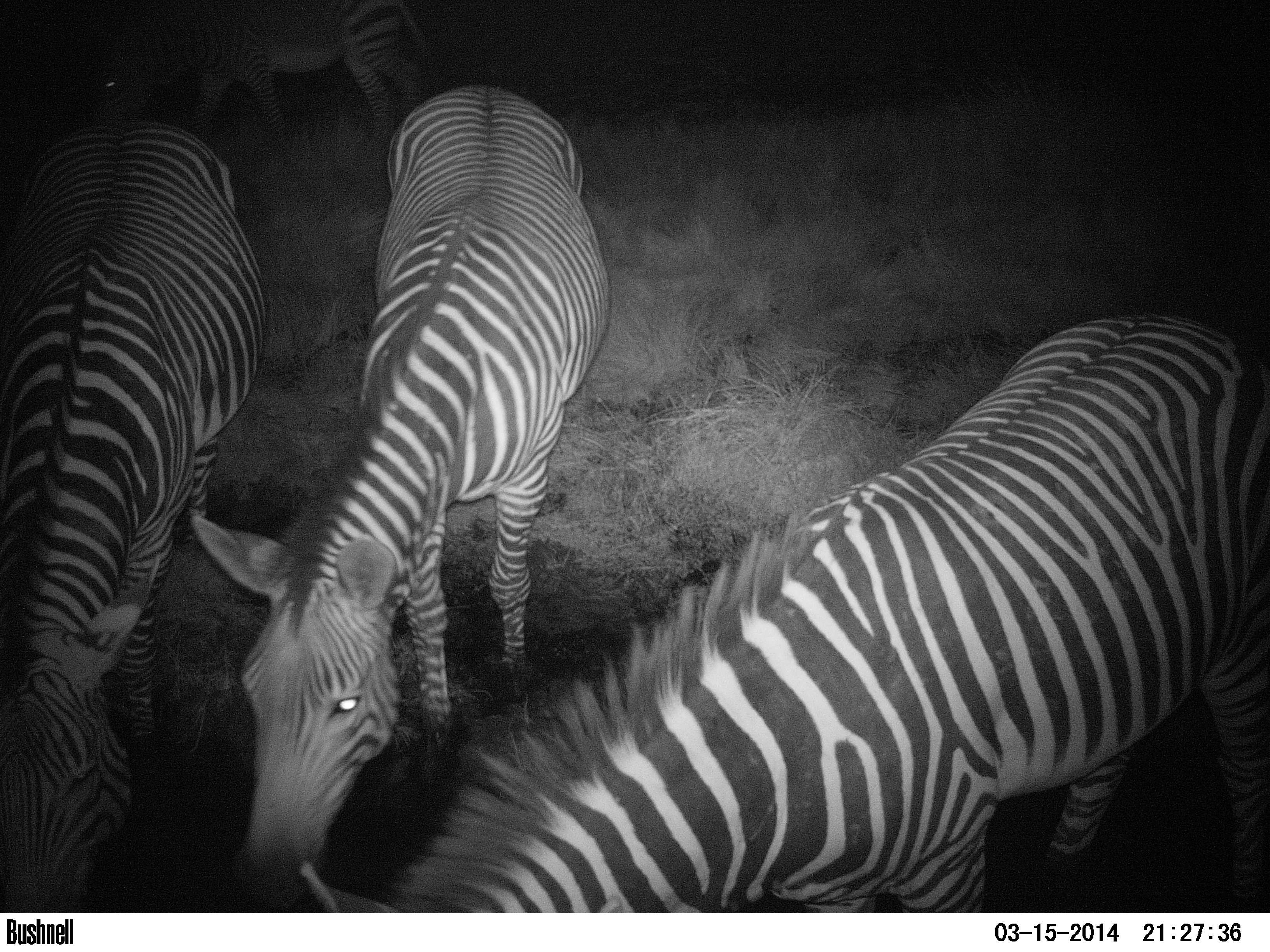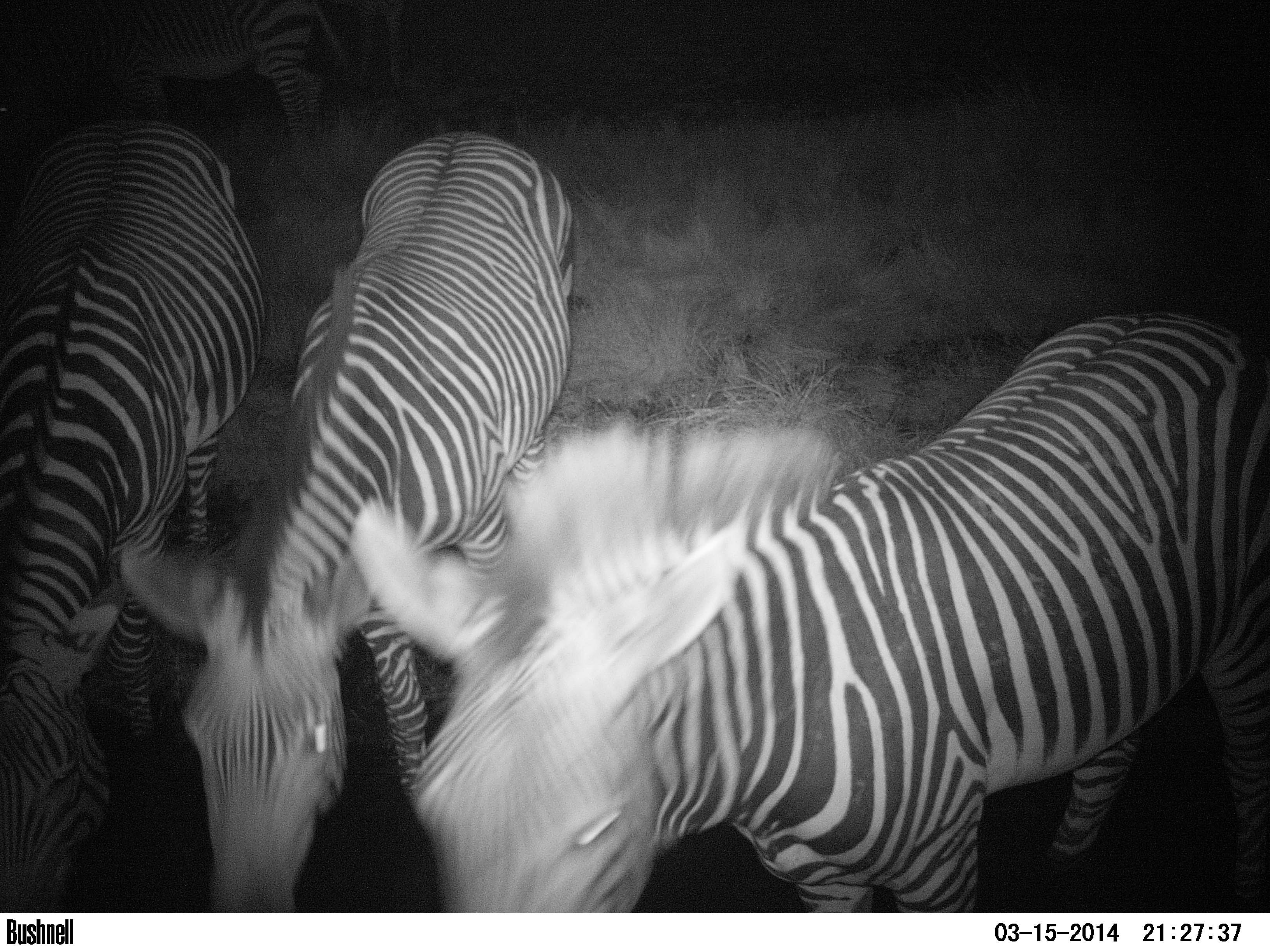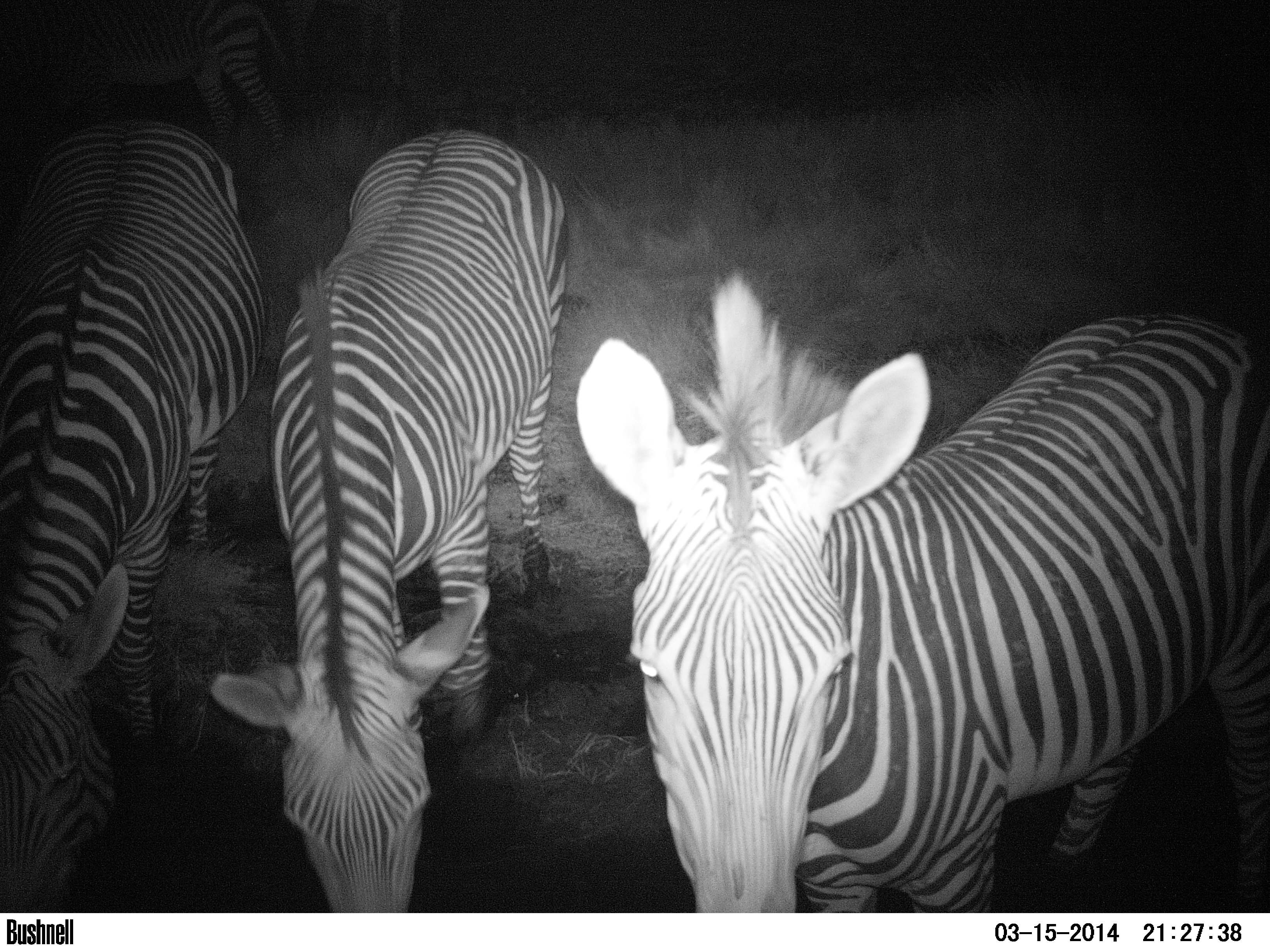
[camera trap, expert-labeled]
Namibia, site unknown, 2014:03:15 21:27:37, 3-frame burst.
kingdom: Animalia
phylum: Chordata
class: Mammalia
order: Perissodactyla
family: Equidae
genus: Equus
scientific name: Equus zebra hartmannae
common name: hartmann's mountain zebra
Equus zebra hartmannae (hartmann's mountain zebra).